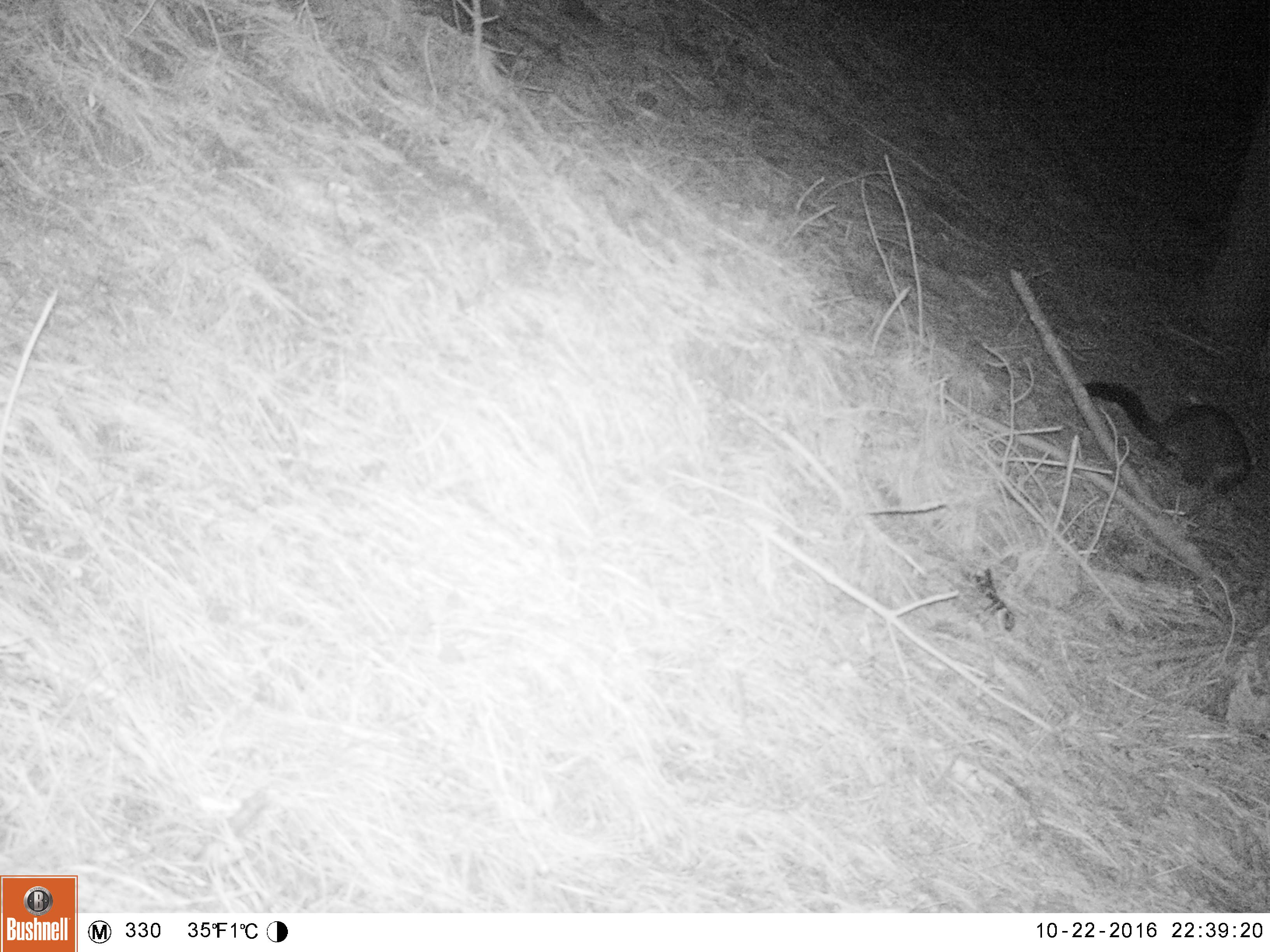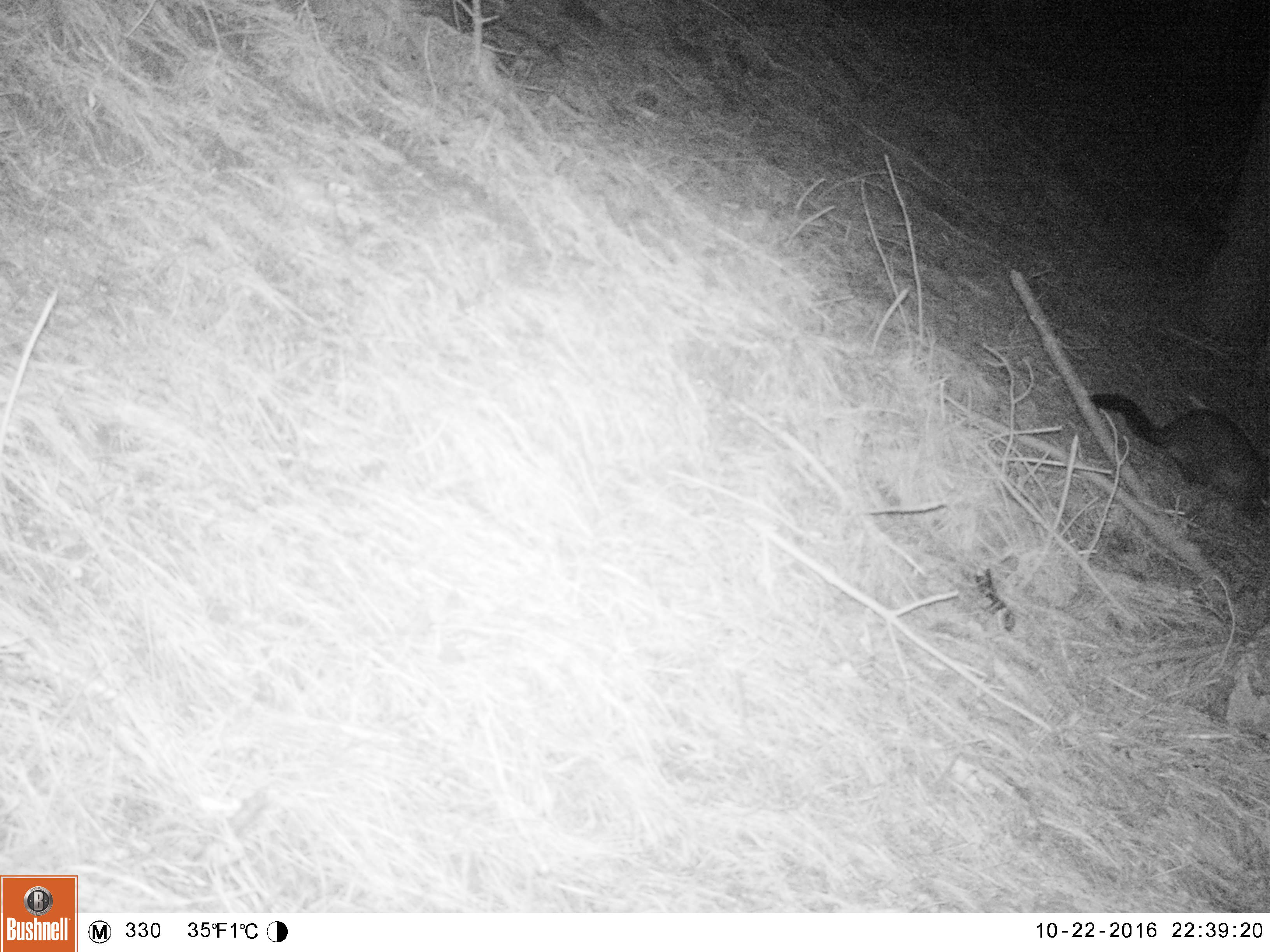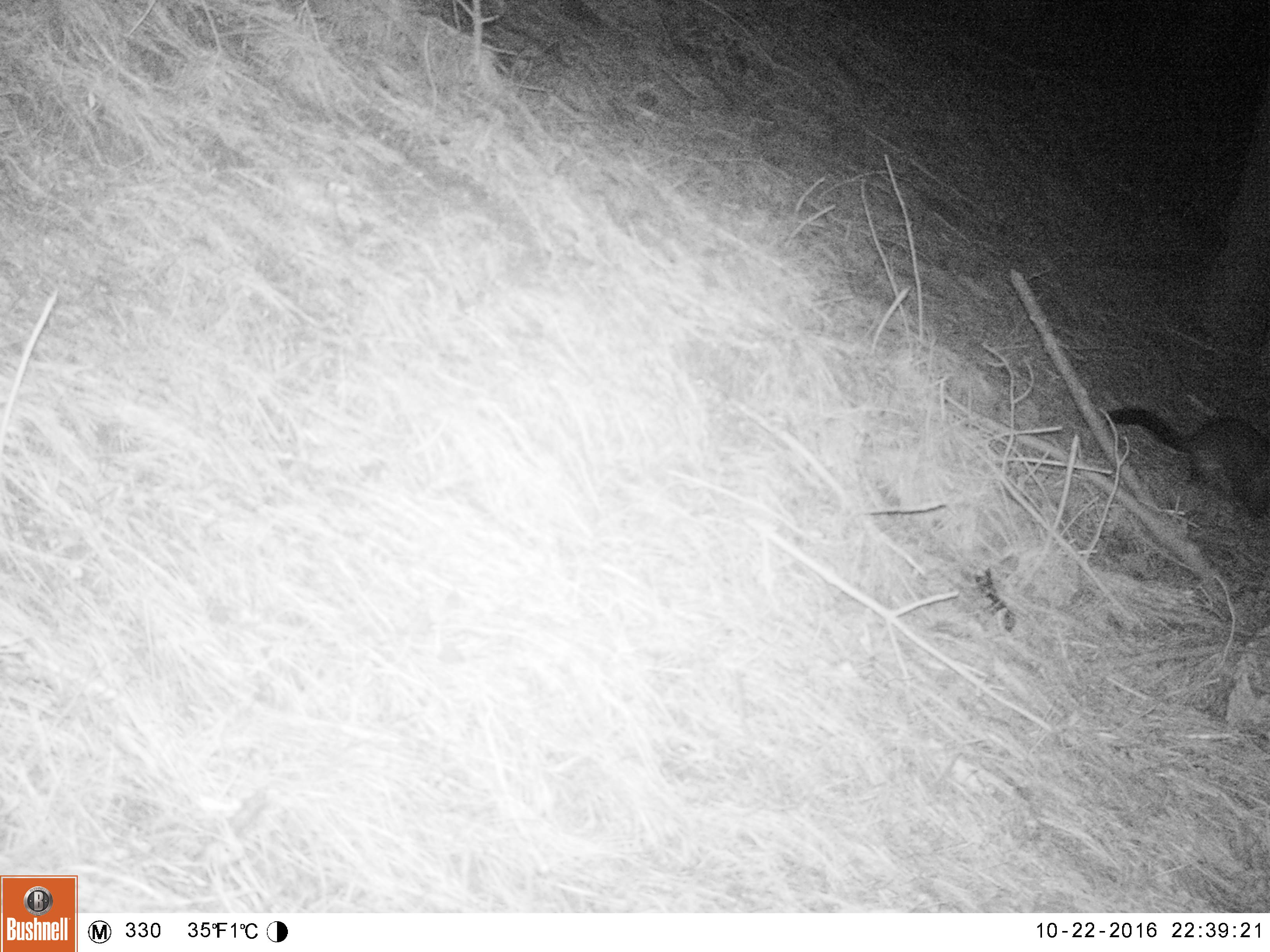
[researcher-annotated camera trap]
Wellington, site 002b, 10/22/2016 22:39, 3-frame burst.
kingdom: Animalia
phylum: Chordata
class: Mammalia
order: Didelphimorphia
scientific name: Didelphimorphia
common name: possum